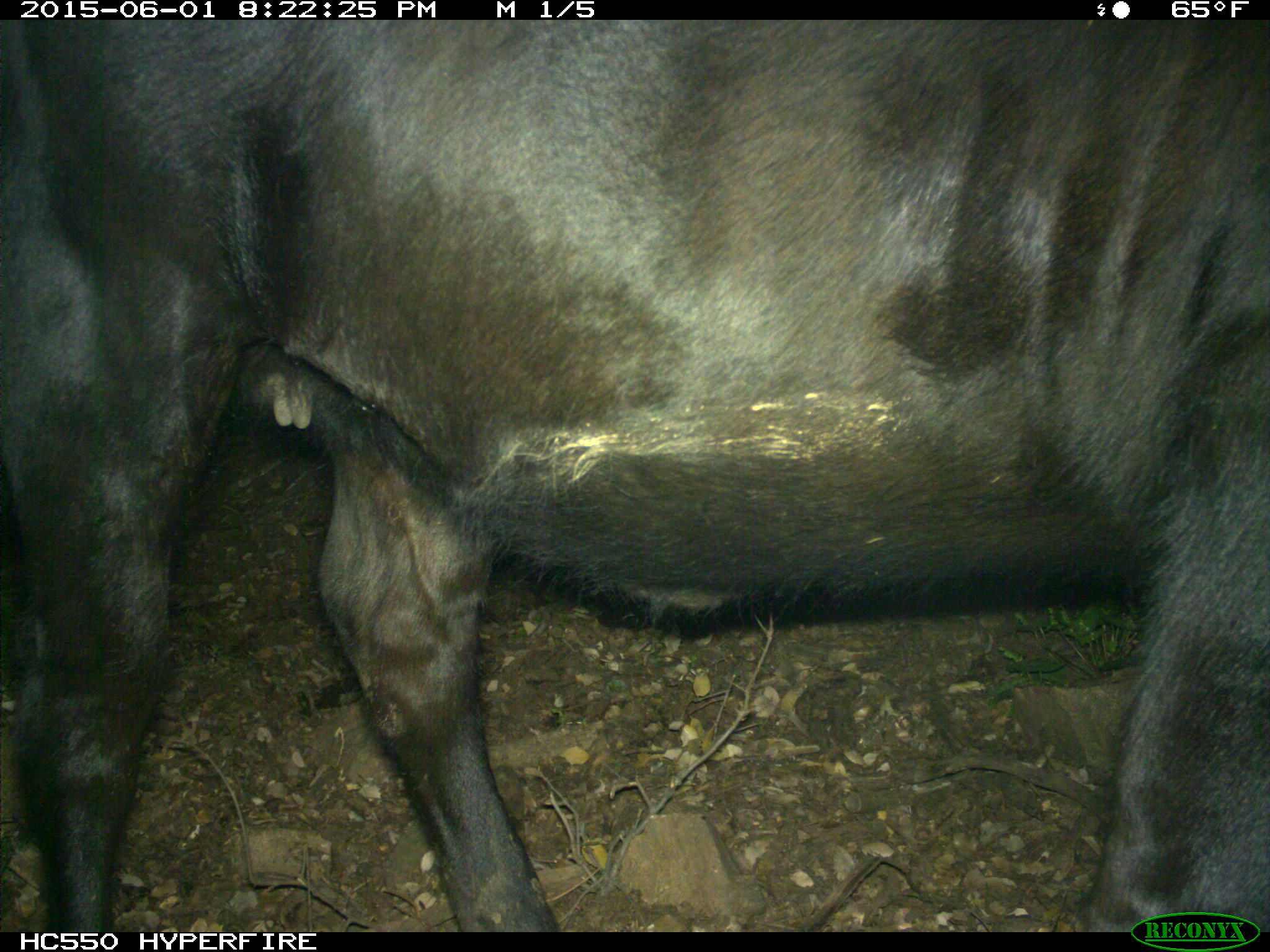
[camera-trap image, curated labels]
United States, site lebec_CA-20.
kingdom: Animalia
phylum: Chordata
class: Mammalia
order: Artiodactyla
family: Bovidae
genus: Bos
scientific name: Bos taurus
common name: domestic cow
Bos taurus (domestic cow).